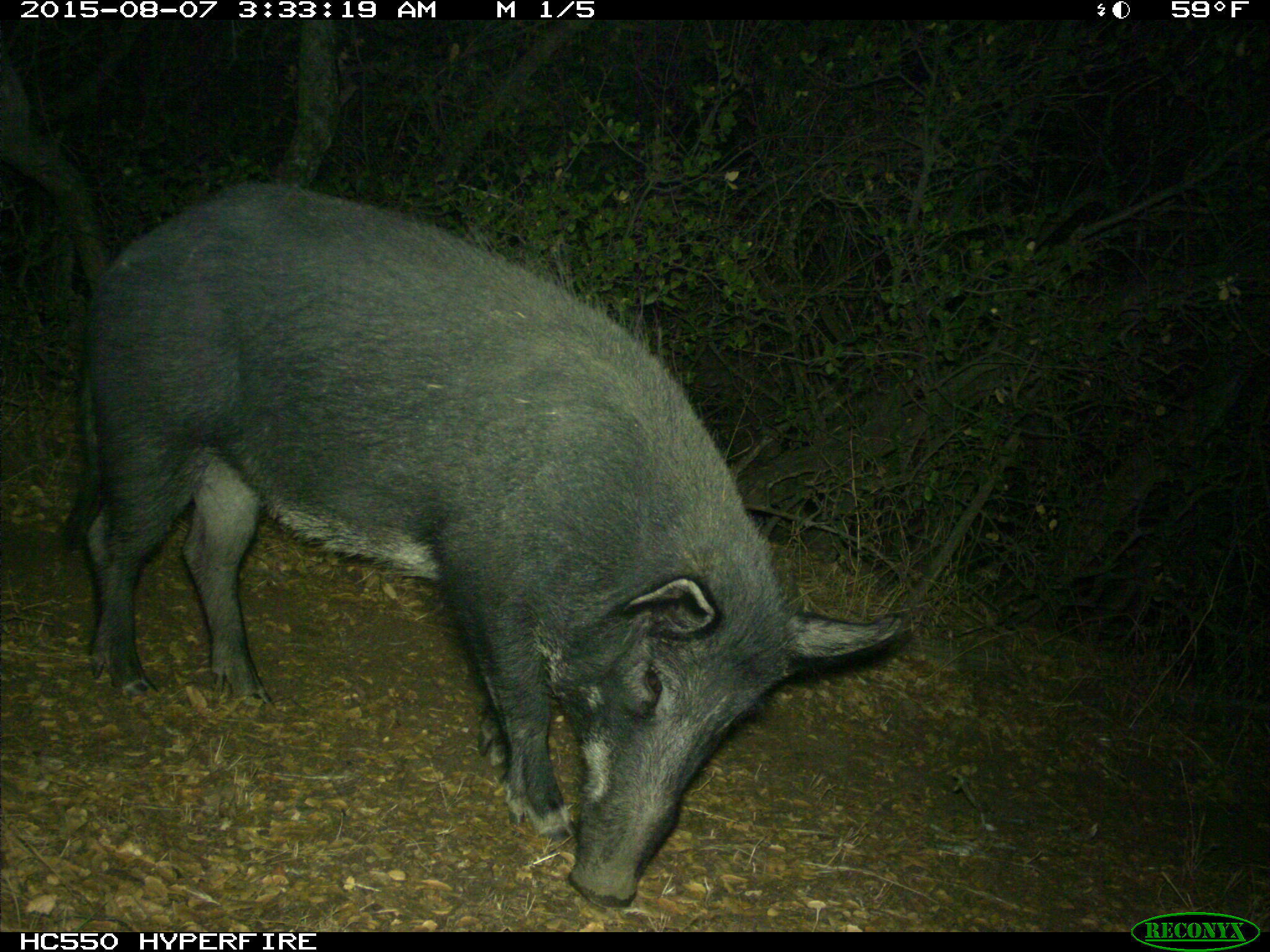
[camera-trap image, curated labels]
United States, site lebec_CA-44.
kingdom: Animalia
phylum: Chordata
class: Mammalia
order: Artiodactyla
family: Suidae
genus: Sus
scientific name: Sus scrofa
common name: wild boar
Sus scrofa (wild boar).